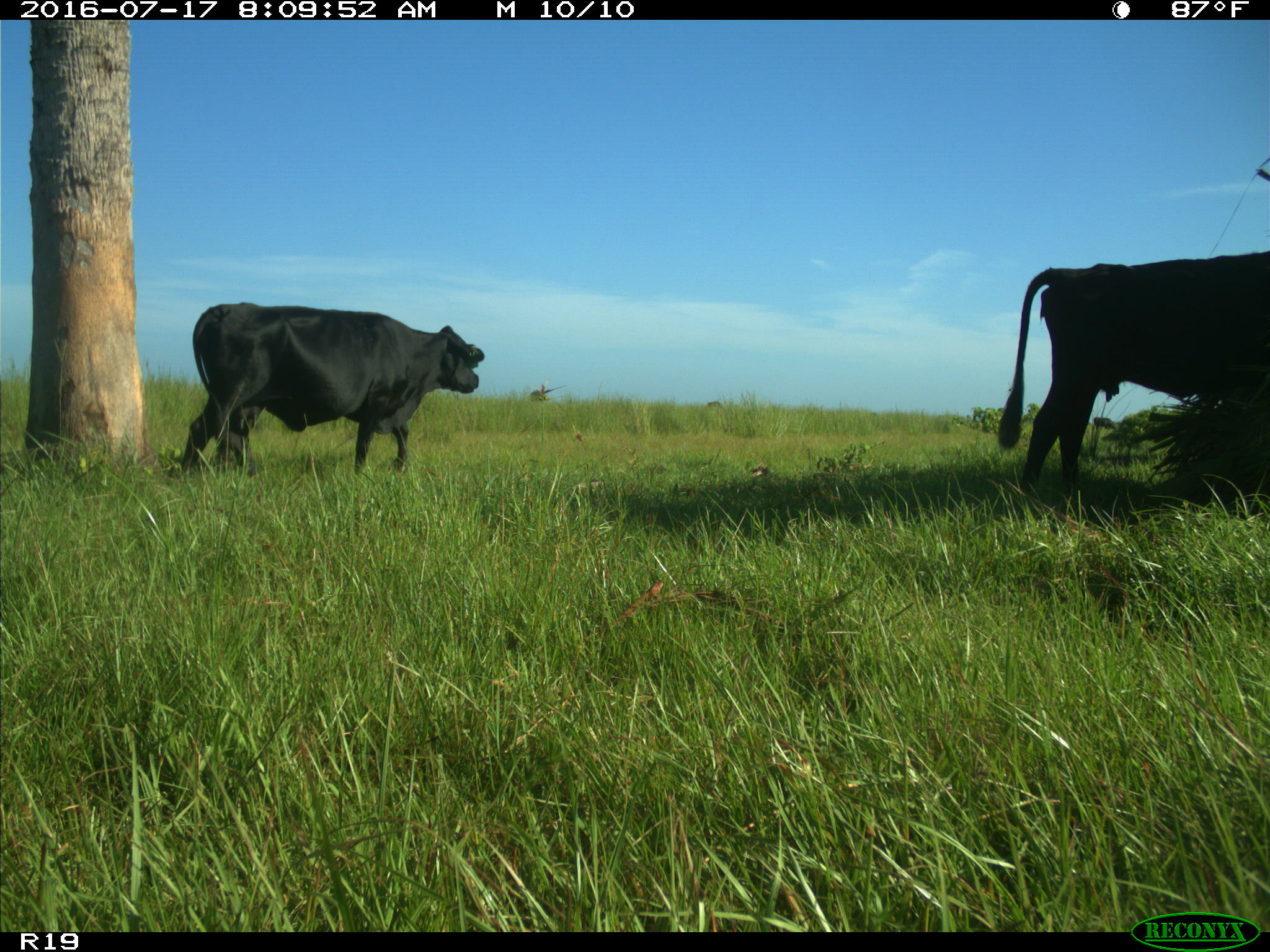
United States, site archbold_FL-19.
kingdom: Animalia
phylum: Chordata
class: Mammalia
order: Artiodactyla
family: Bovidae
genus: Bos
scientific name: Bos taurus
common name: domestic cow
Bos taurus (domestic cow).